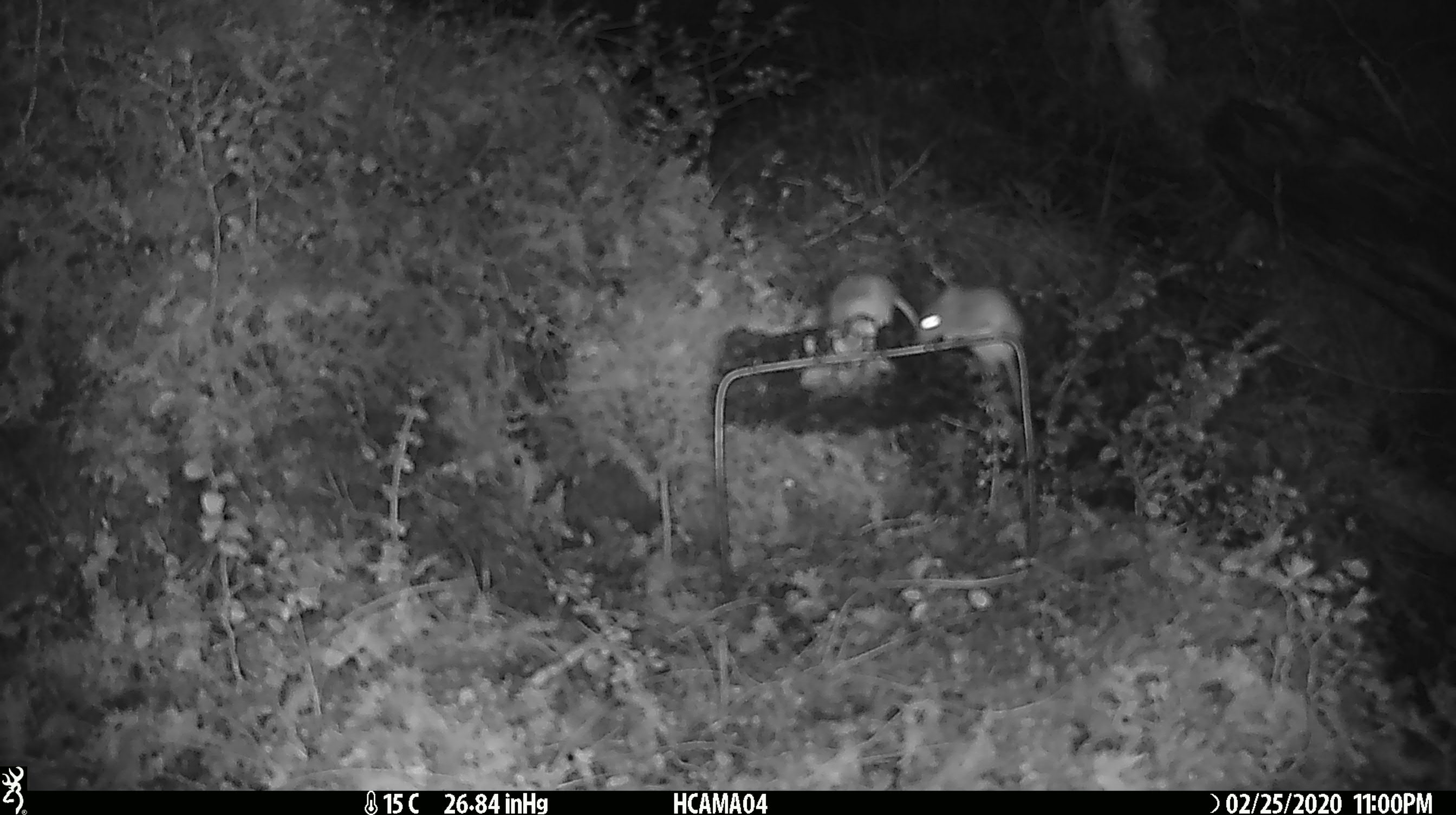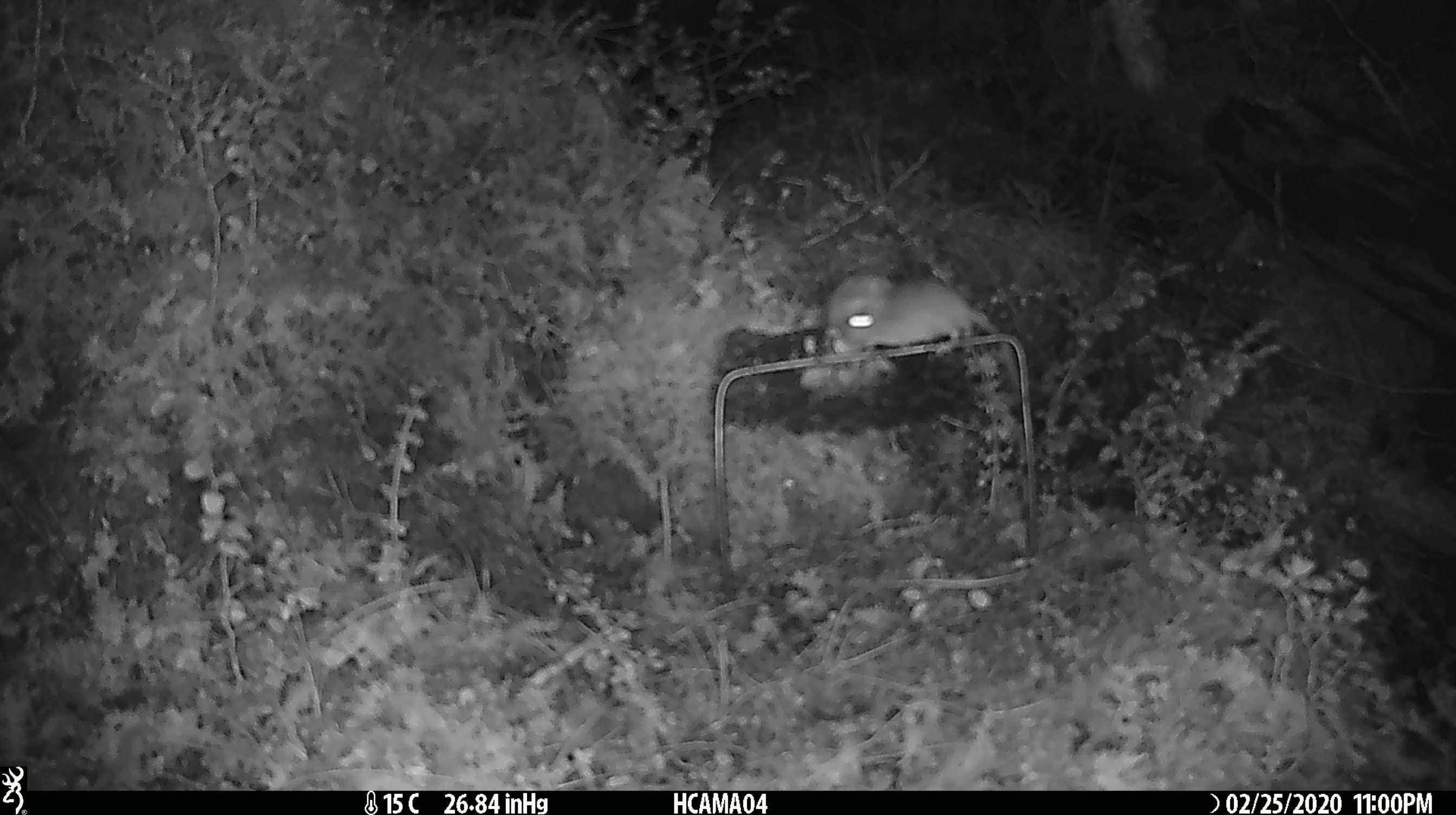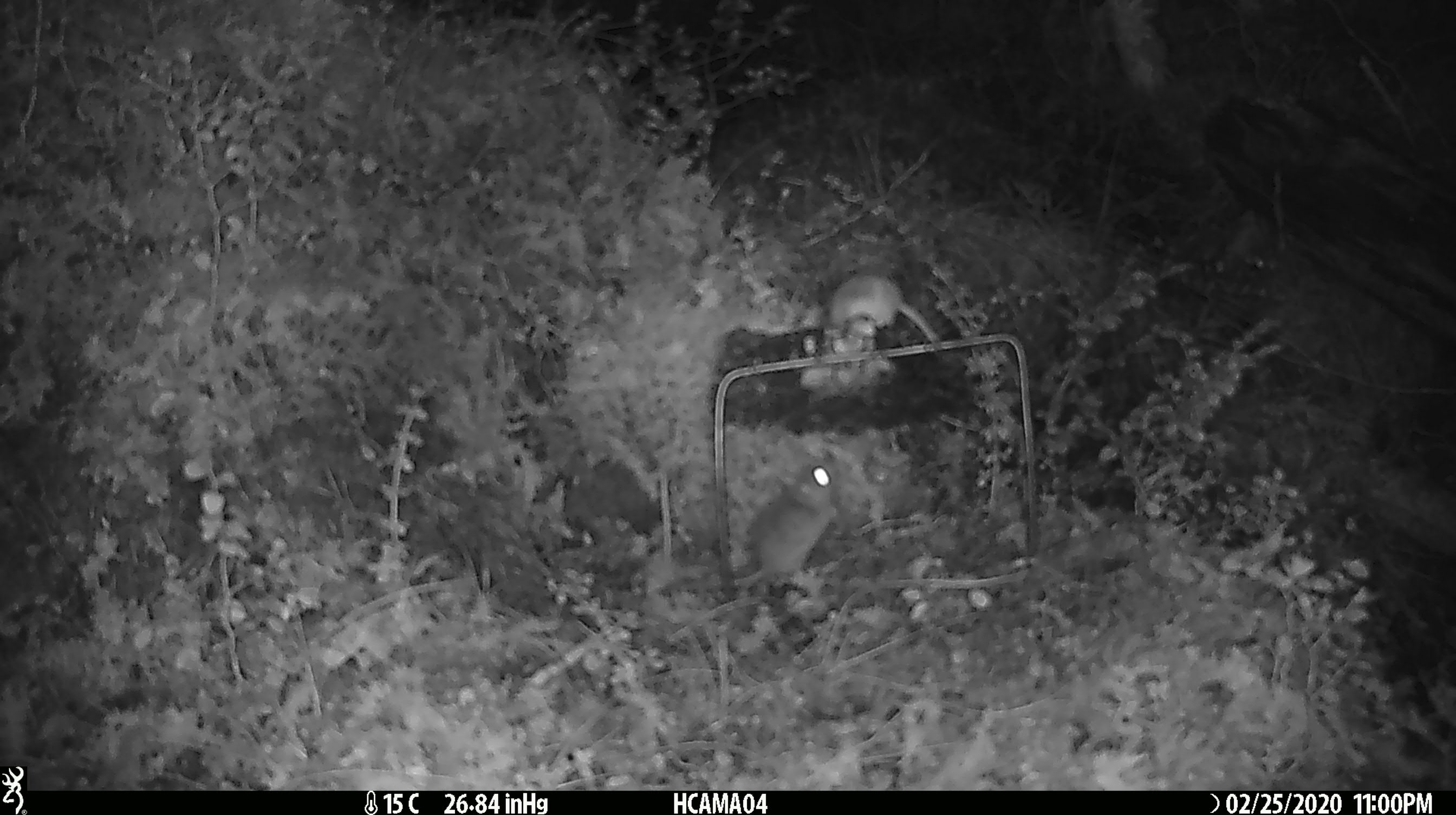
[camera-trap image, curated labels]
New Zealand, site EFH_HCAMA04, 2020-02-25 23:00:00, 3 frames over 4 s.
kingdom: Animalia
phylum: Chordata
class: Mammalia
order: Rodentia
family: Muridae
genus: Mus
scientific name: Mus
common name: mouse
Mouse (Mus).